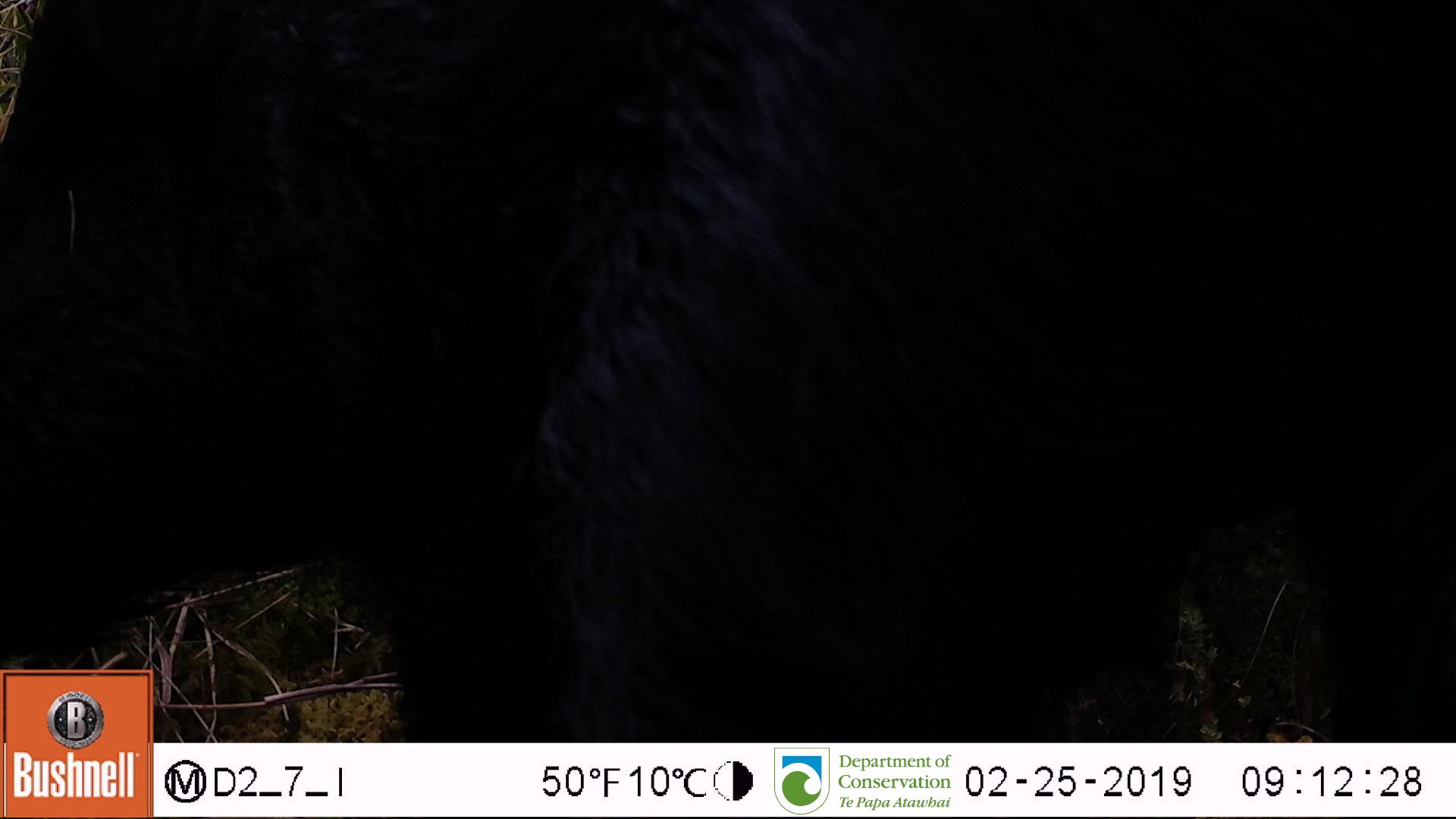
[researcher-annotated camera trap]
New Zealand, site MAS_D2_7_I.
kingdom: Animalia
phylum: Chordata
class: Mammalia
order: Artiodactyla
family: Suidae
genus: Sus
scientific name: Sus scrofa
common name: pig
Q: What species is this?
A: Pig (Sus scrofa).